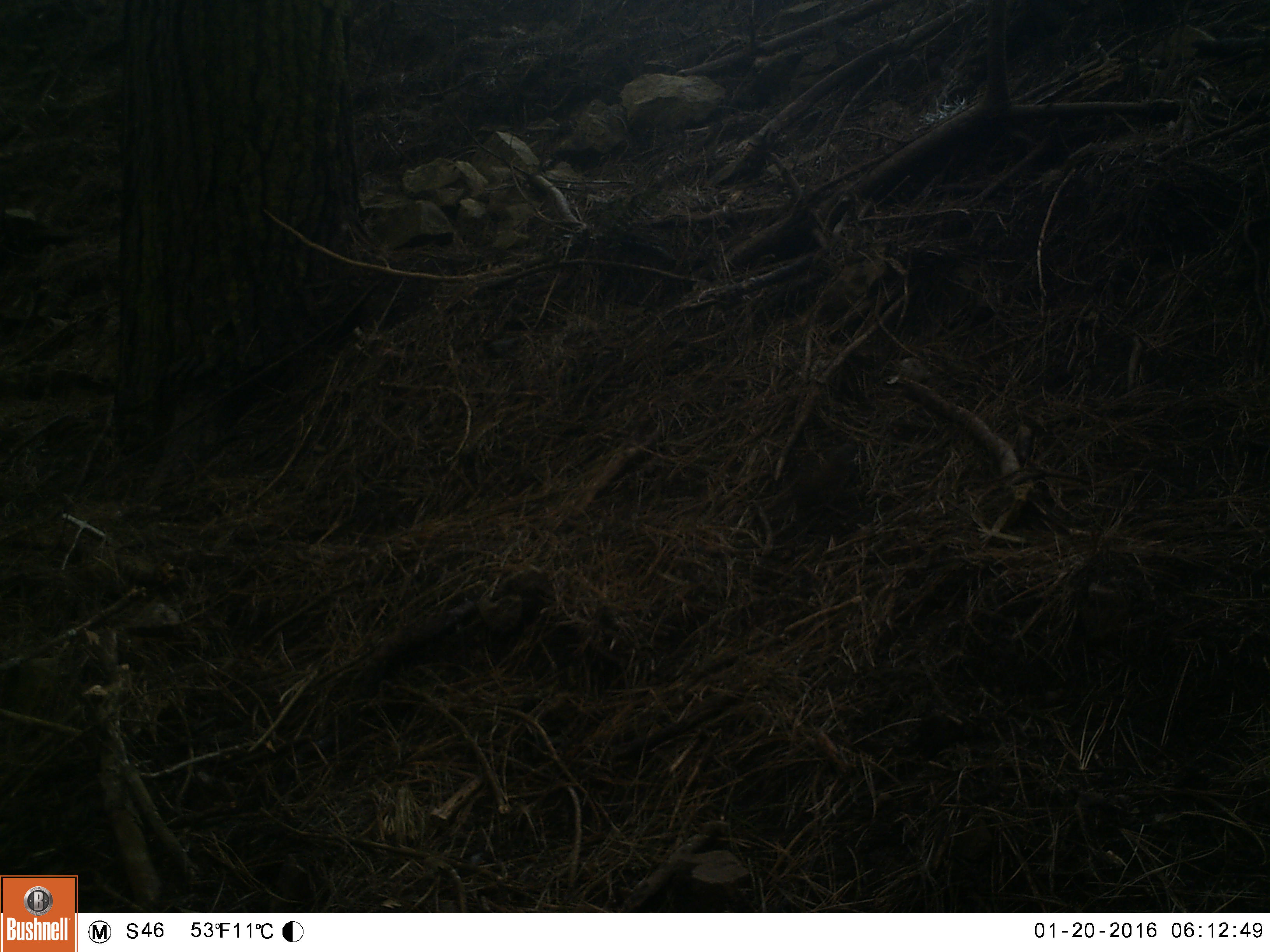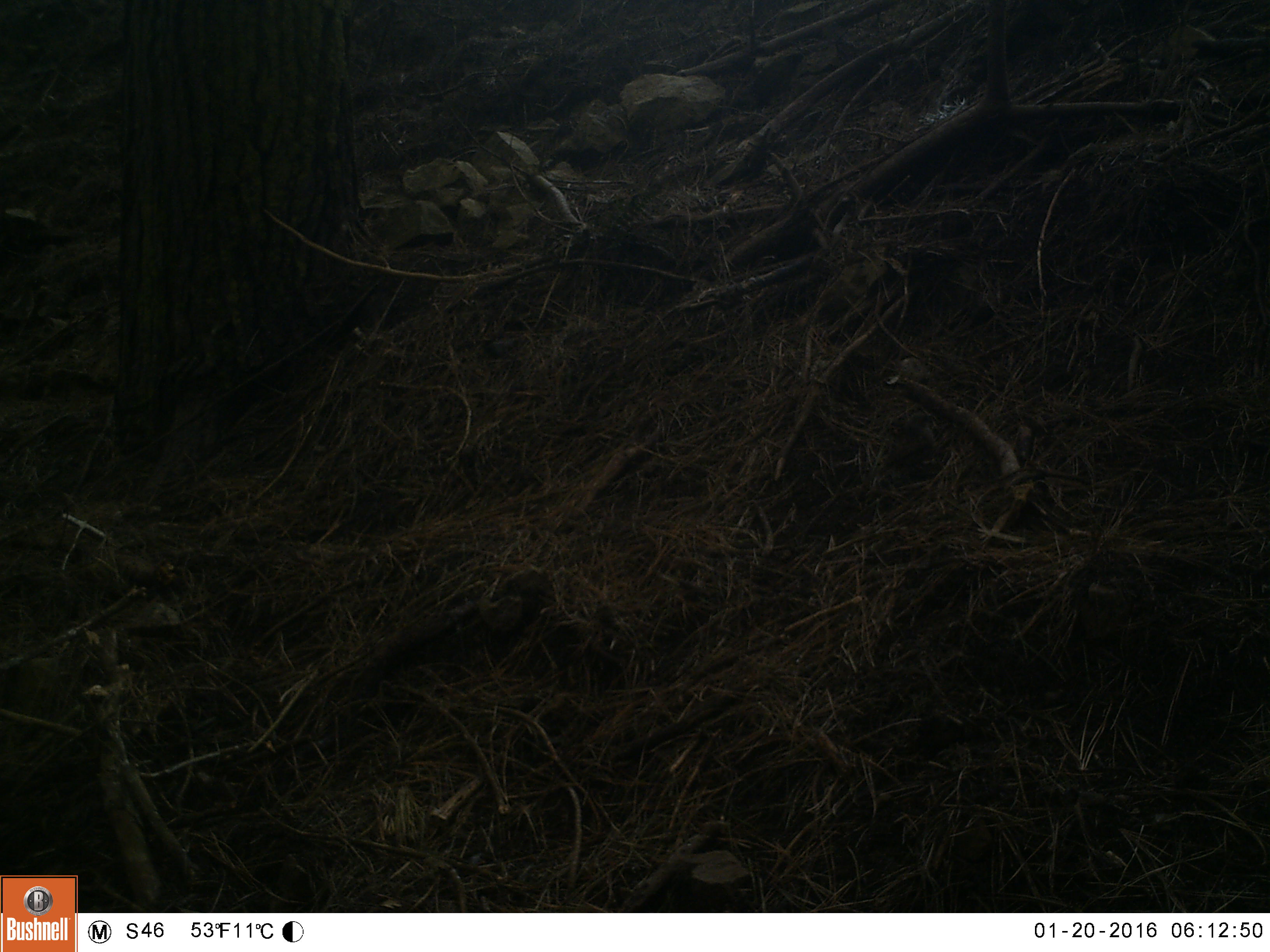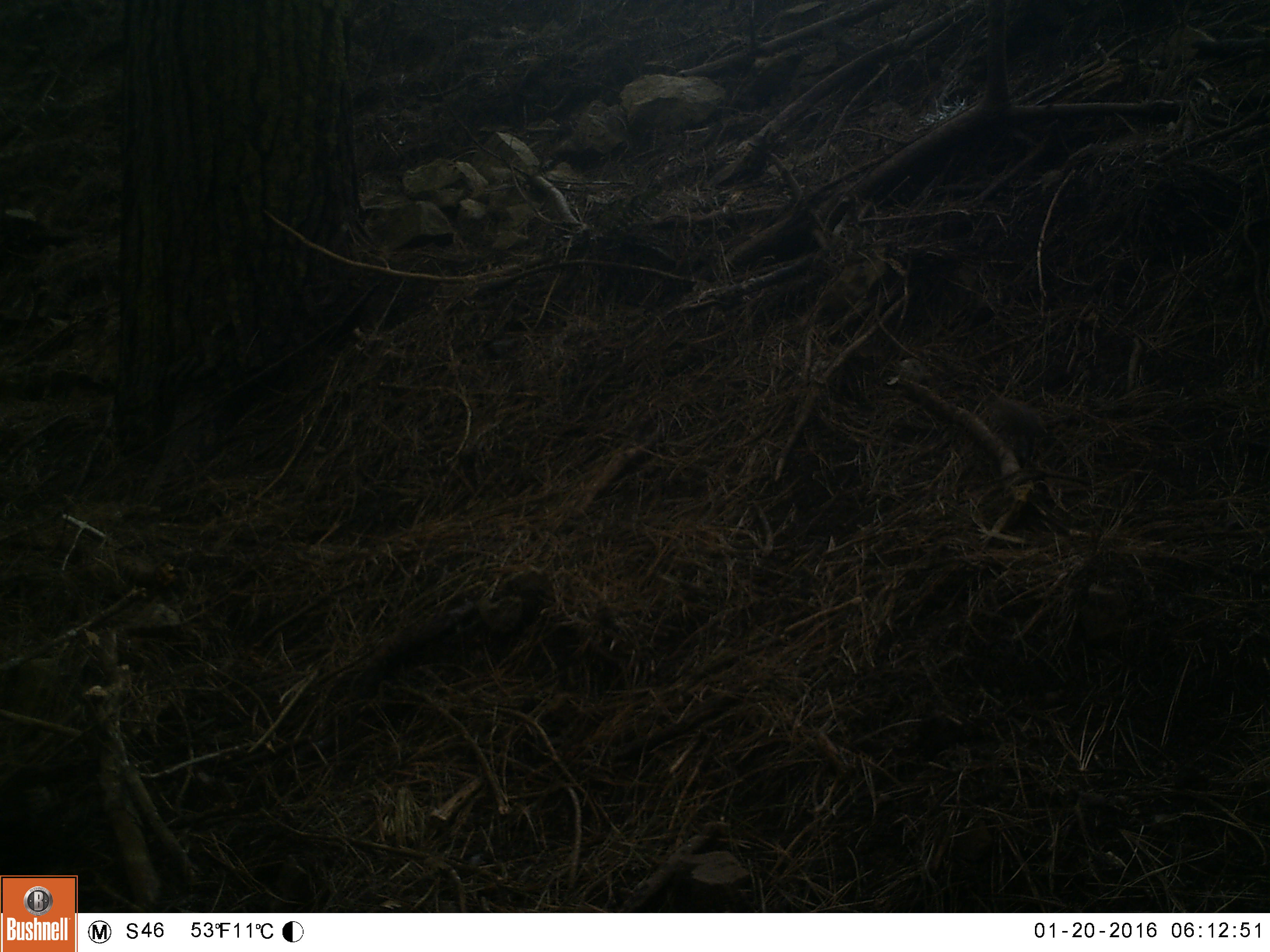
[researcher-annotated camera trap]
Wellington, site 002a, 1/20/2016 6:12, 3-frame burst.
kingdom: Animalia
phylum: Chordata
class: Aves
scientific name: Aves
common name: bird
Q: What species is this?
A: Bird (Aves).